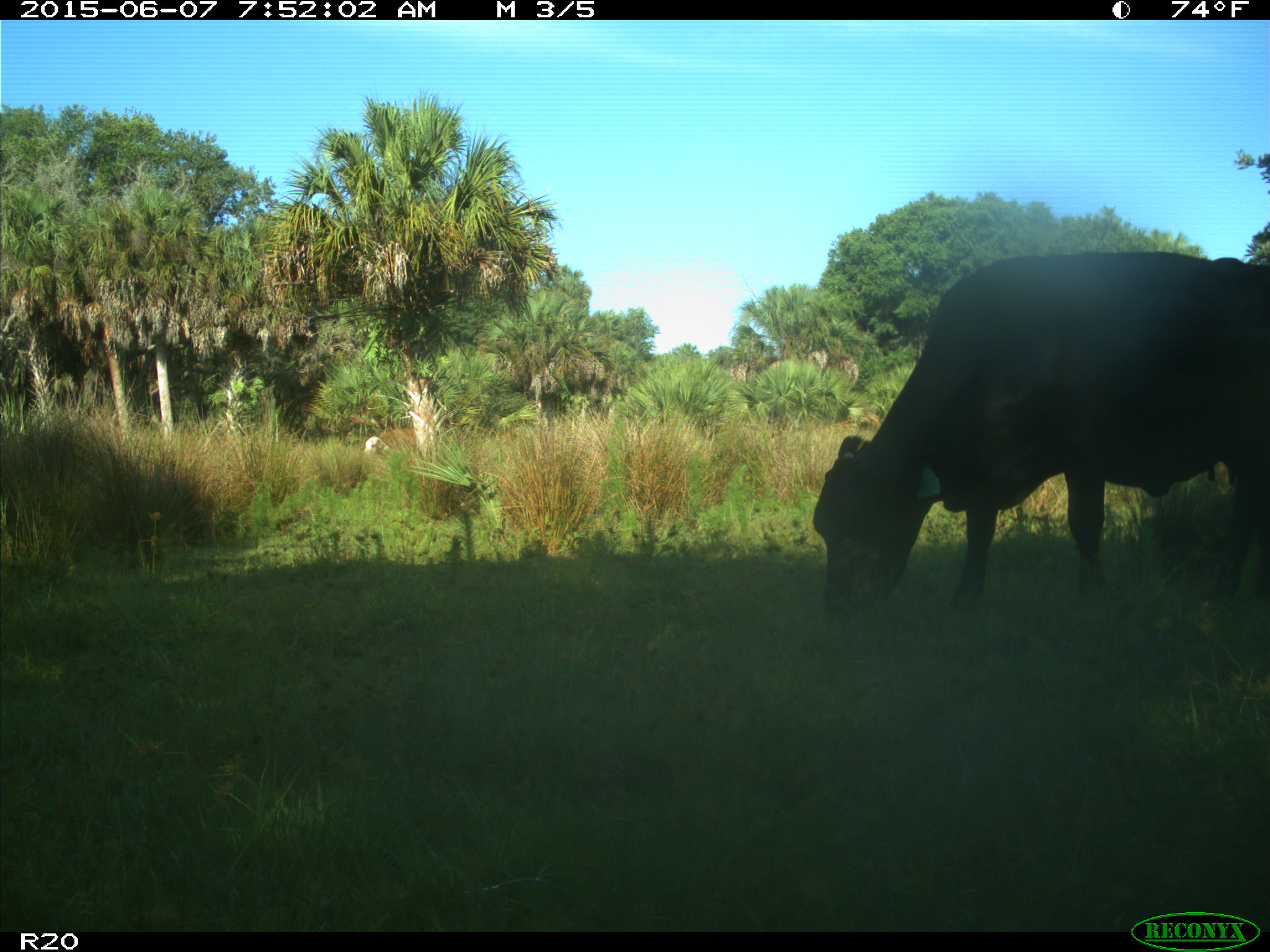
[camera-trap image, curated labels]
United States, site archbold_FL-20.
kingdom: Animalia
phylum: Chordata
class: Mammalia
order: Artiodactyla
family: Bovidae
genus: Bos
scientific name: Bos taurus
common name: domestic cow